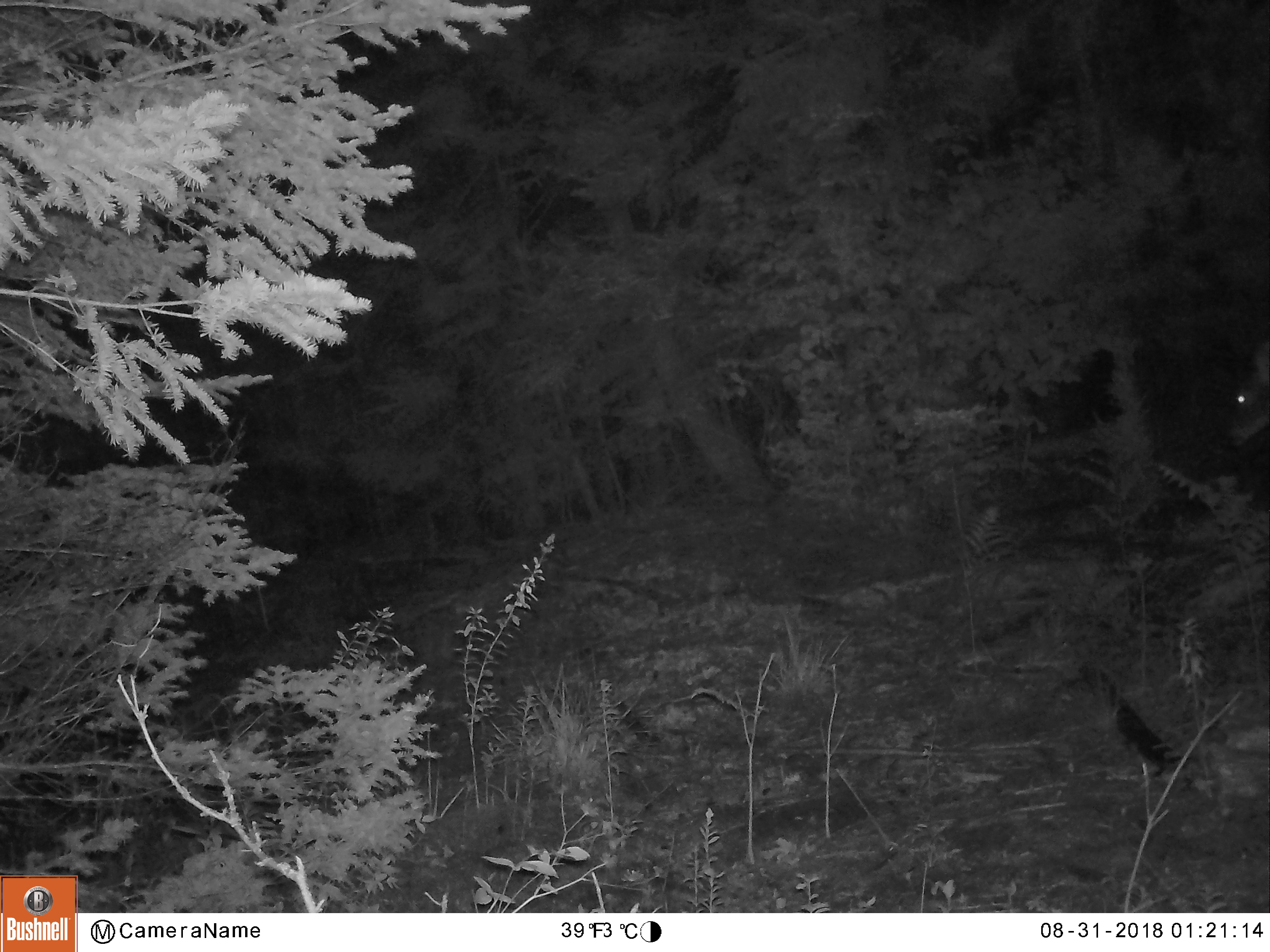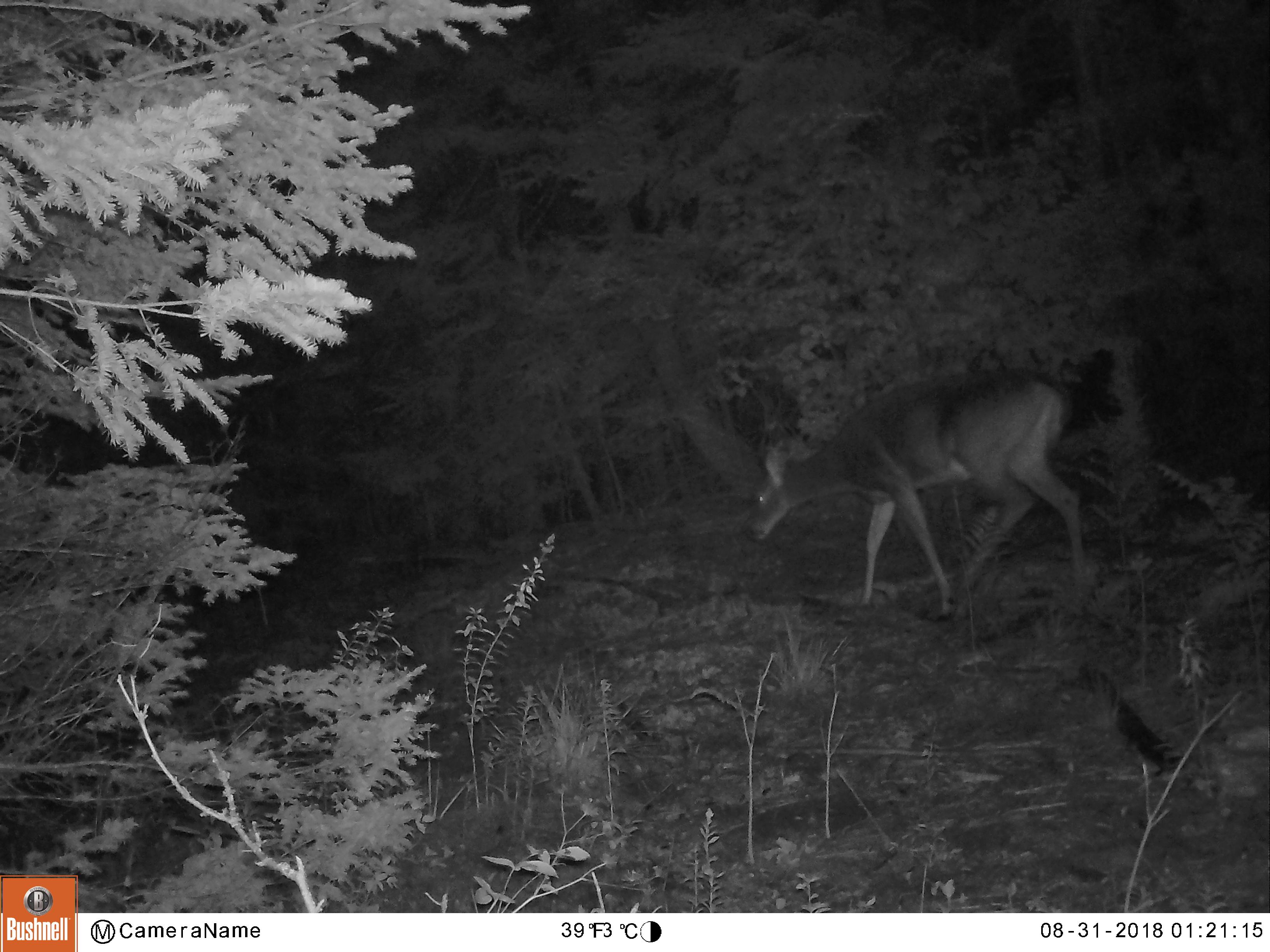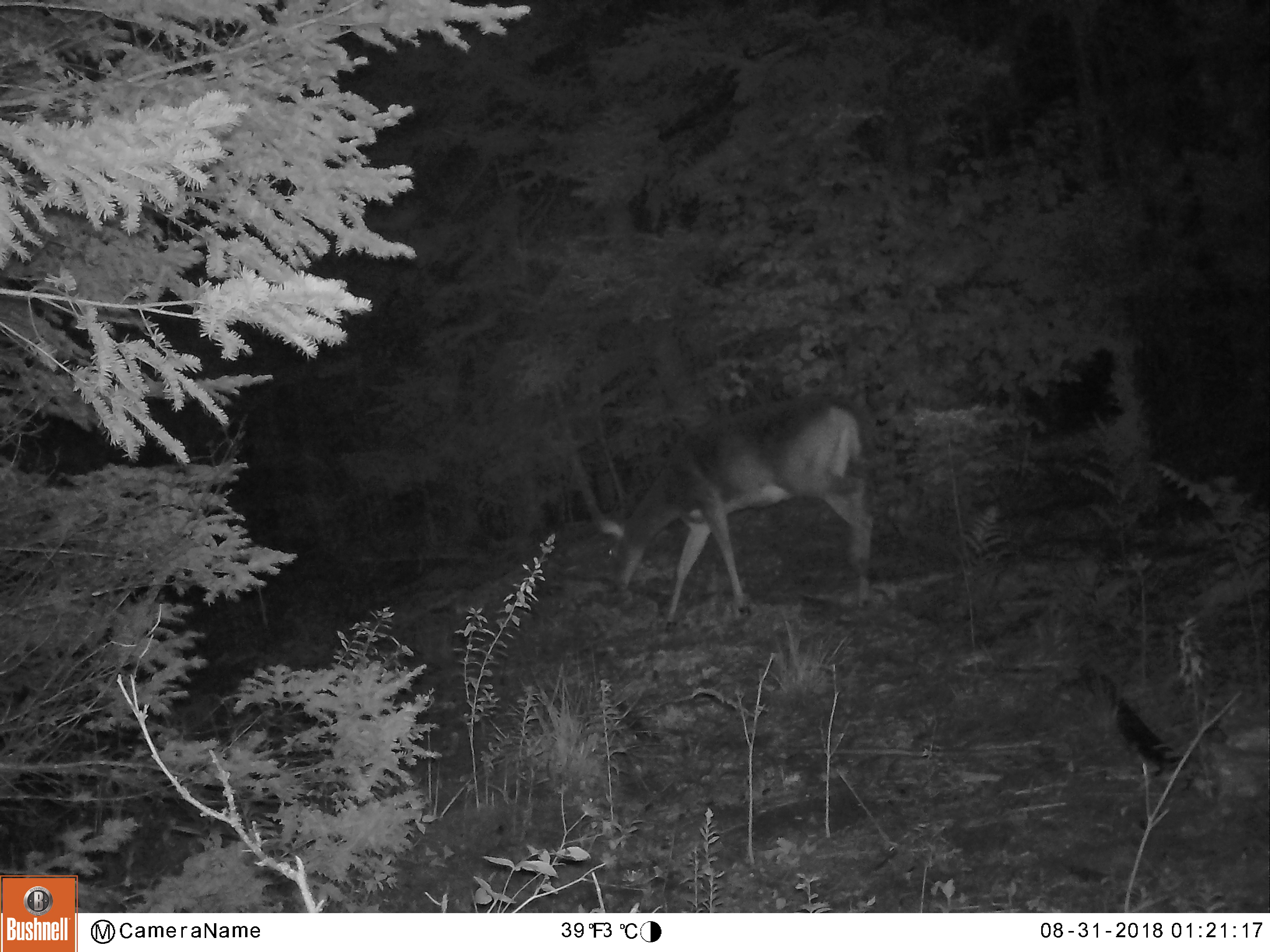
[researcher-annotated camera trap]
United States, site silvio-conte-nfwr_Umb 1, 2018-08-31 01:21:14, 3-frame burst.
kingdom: Animalia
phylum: Chordata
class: Mammalia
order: Artiodactyla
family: Cervidae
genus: Odocoileus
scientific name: Odocoileus virginianus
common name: white-tailed deer